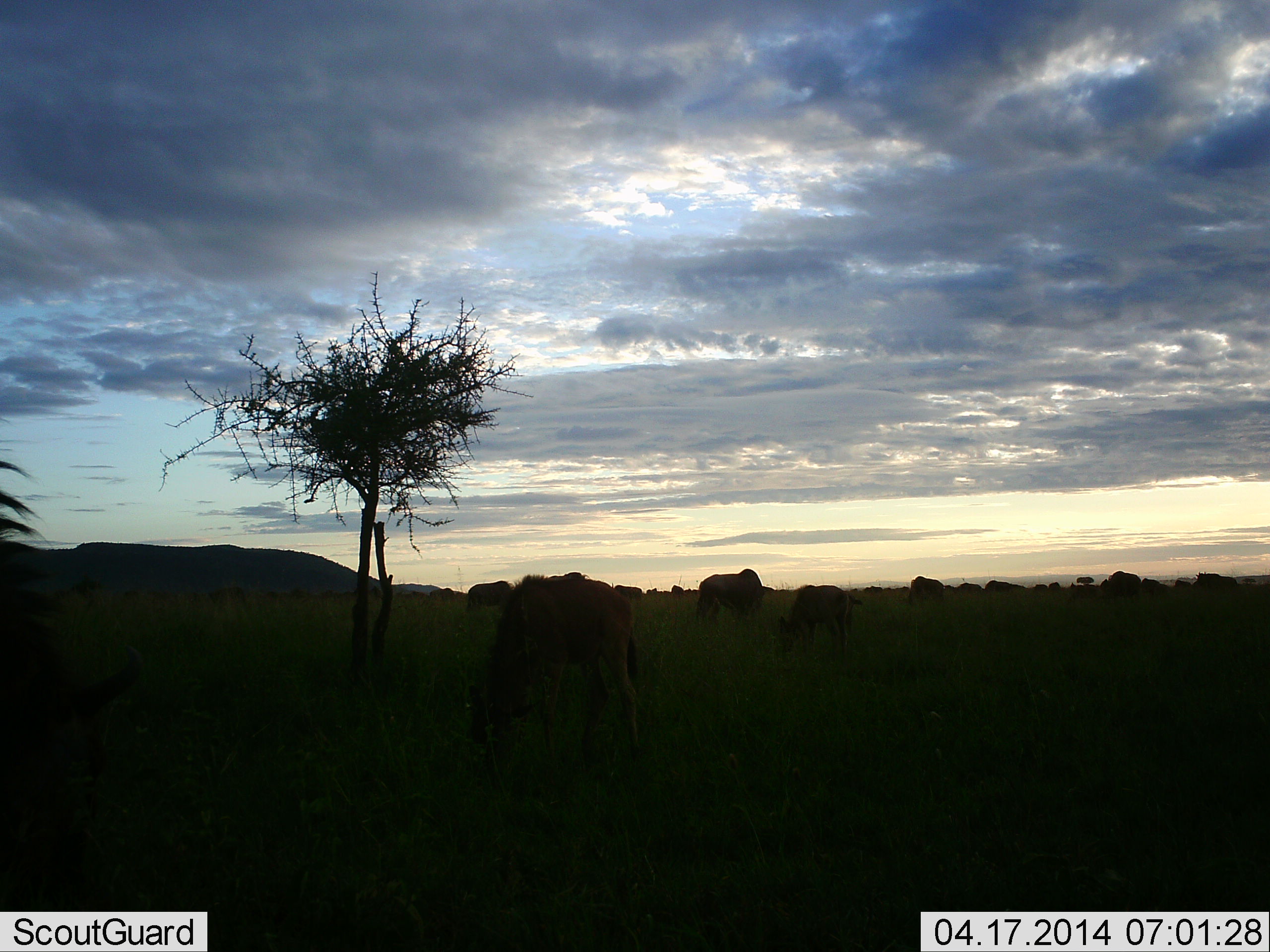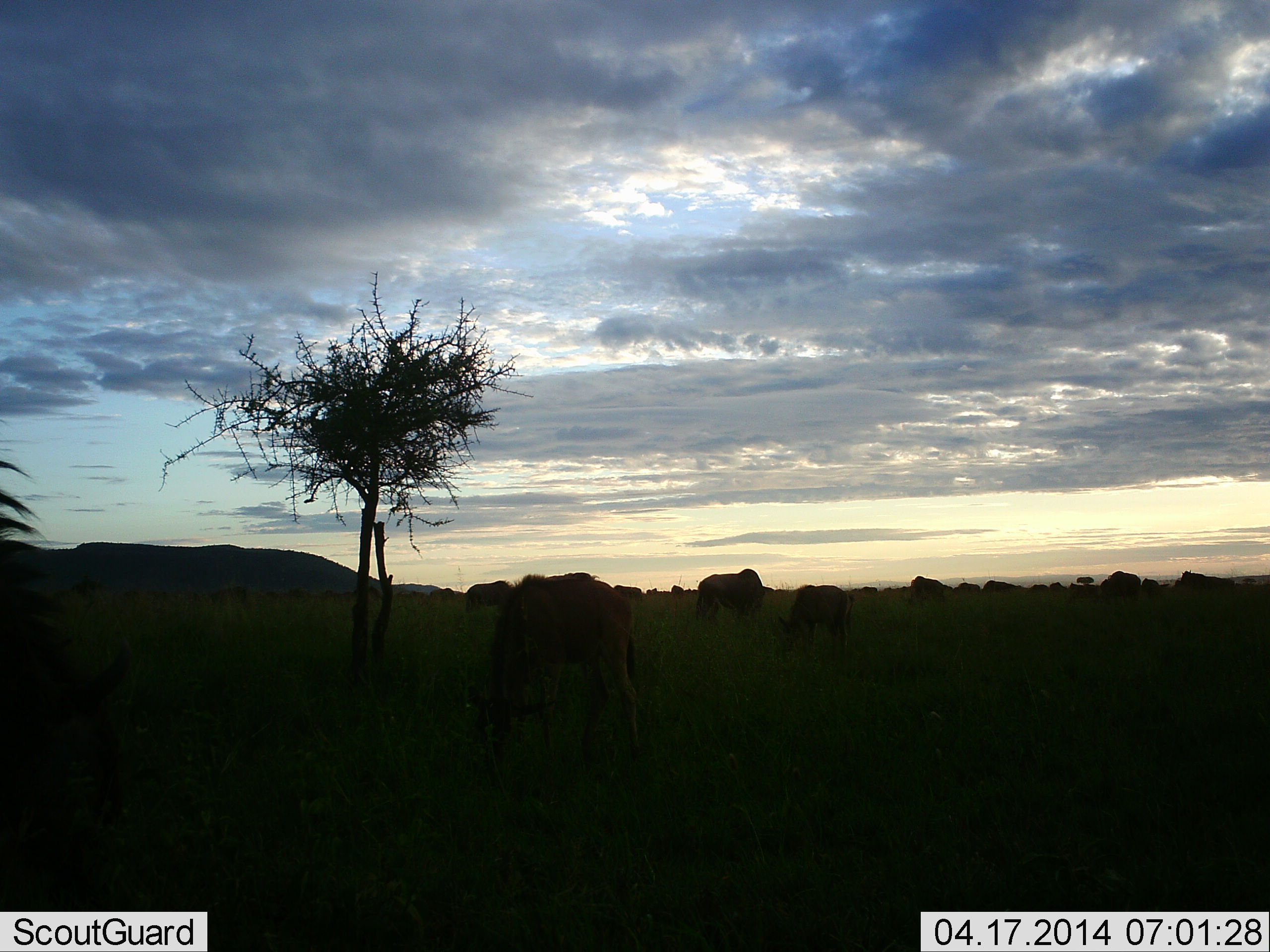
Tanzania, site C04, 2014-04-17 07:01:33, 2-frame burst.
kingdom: Animalia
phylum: Chordata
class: Mammalia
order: Artiodactyla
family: Bovidae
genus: Connochaetes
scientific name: Connochaetes taurinus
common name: blue wildebeest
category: wildebeest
Wildebeest (blue wildebeest) (Connochaetes taurinus), count 11-50. Behavior (volunteer vote fractions): standing 50%, resting 17%, moving 17%, interacting 0%. Young present (vote fraction): 0%. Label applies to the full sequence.